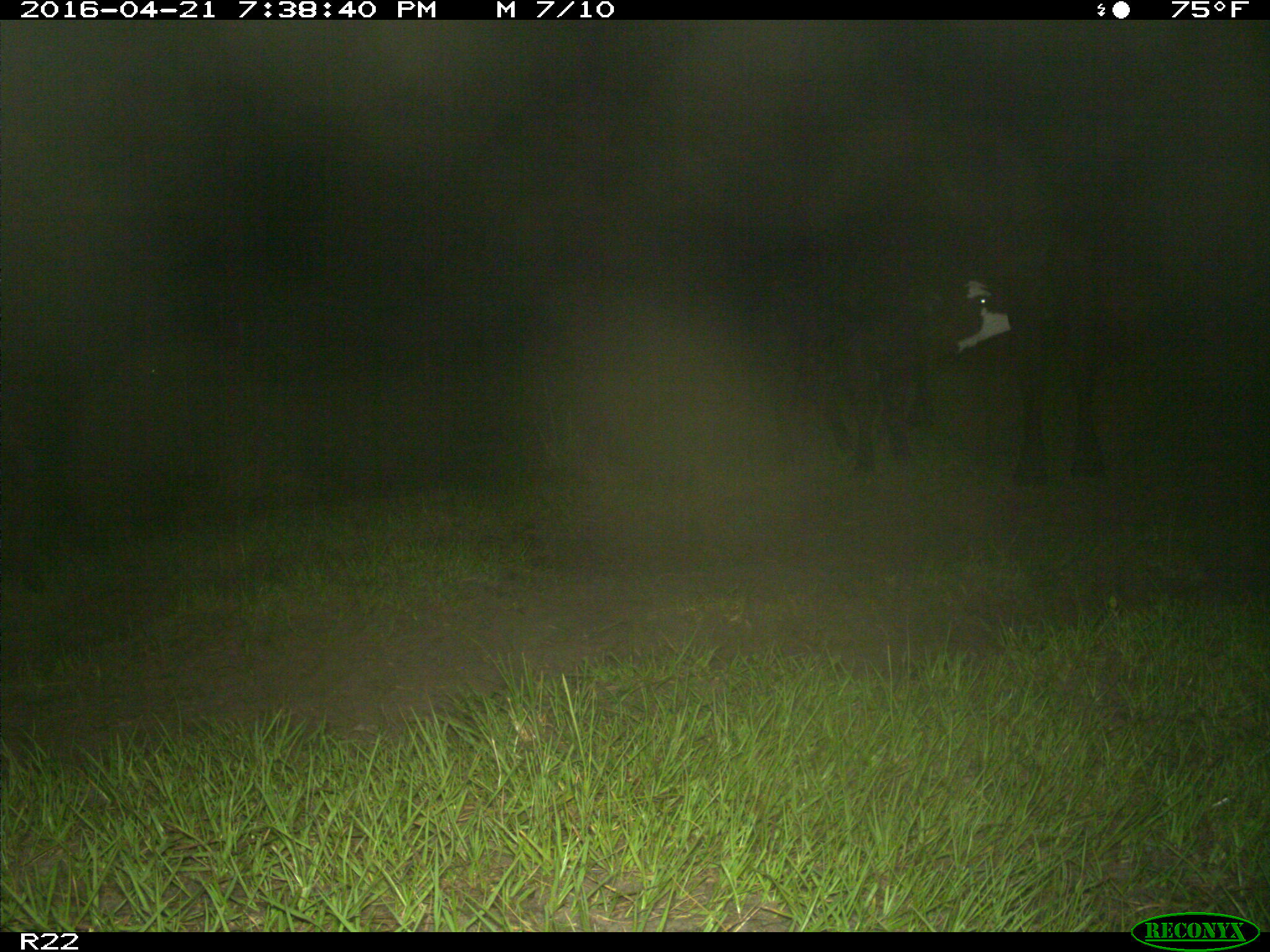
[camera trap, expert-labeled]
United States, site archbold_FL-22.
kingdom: Animalia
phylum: Chordata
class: Mammalia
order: Artiodactyla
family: Bovidae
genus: Bos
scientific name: Bos taurus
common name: domestic cow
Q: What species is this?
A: Bos taurus (domestic cow).